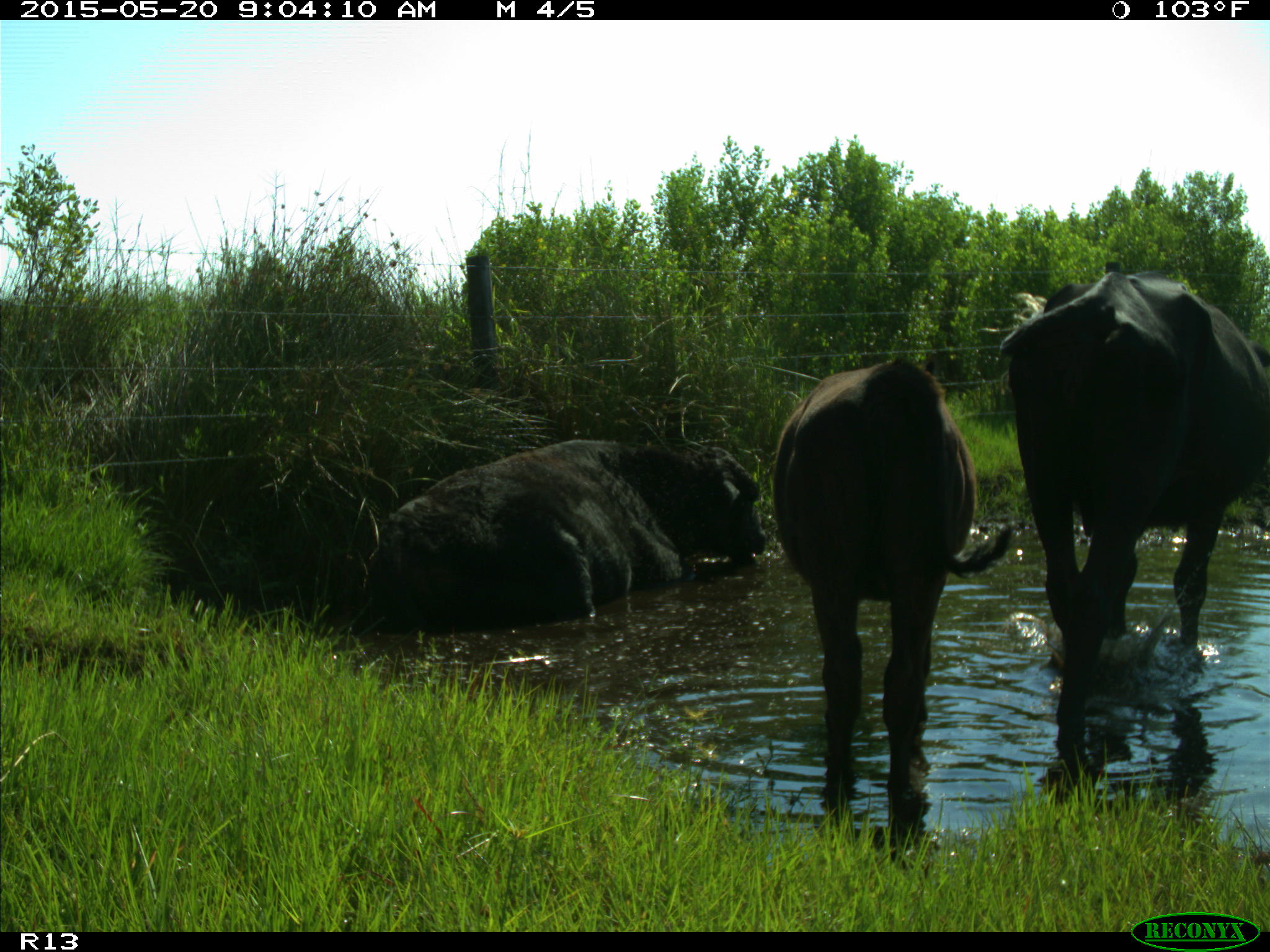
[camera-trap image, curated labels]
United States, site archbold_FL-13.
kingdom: Animalia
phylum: Chordata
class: Mammalia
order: Artiodactyla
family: Bovidae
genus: Bos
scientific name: Bos taurus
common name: domestic cow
Bos taurus (domestic cow).